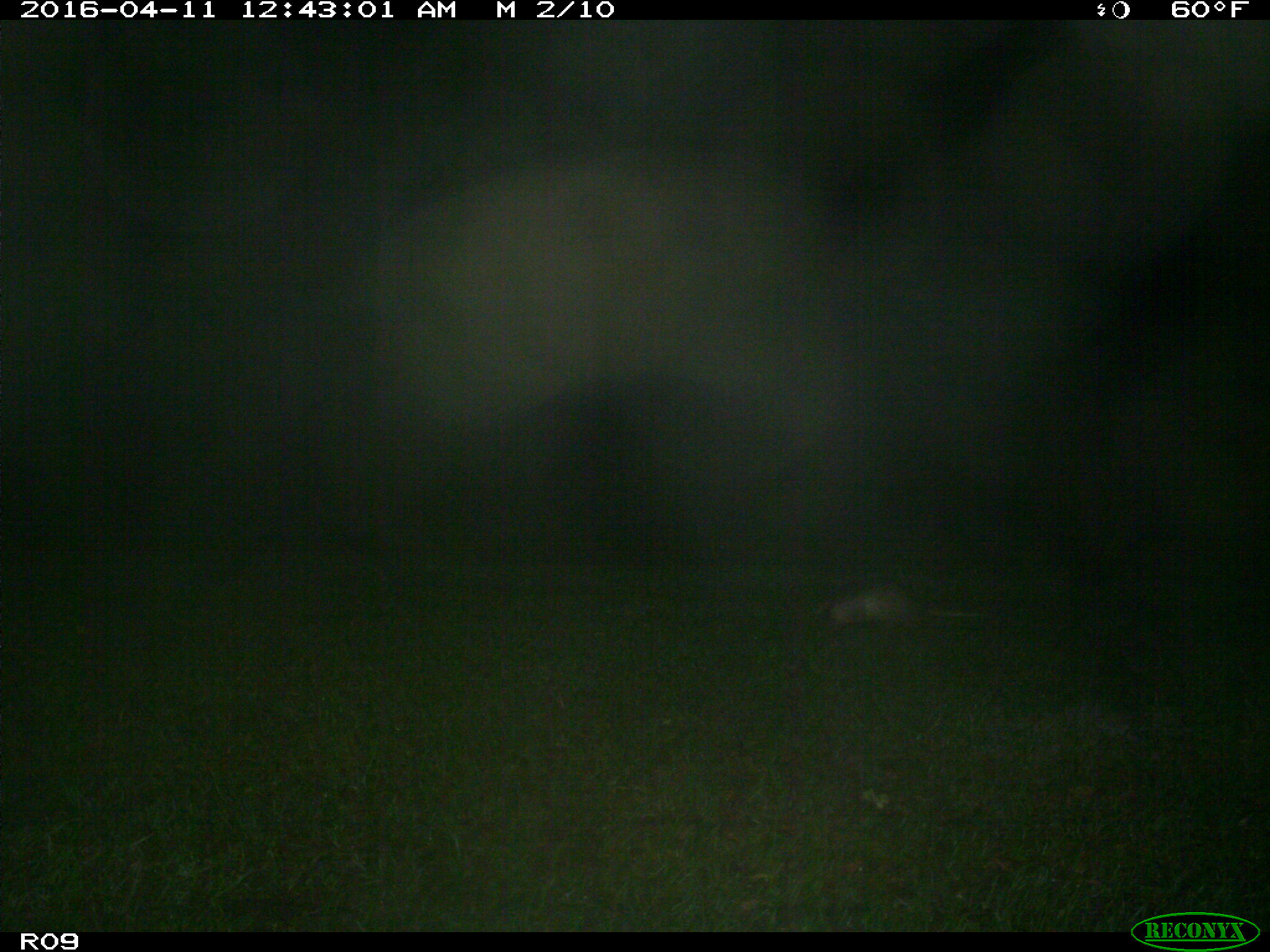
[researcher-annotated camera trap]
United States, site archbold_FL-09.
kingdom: Animalia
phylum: Chordata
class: Mammalia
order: Cingulata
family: Dasypodidae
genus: Dasypus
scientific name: Dasypus novemcinctus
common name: nine-banded armadillo